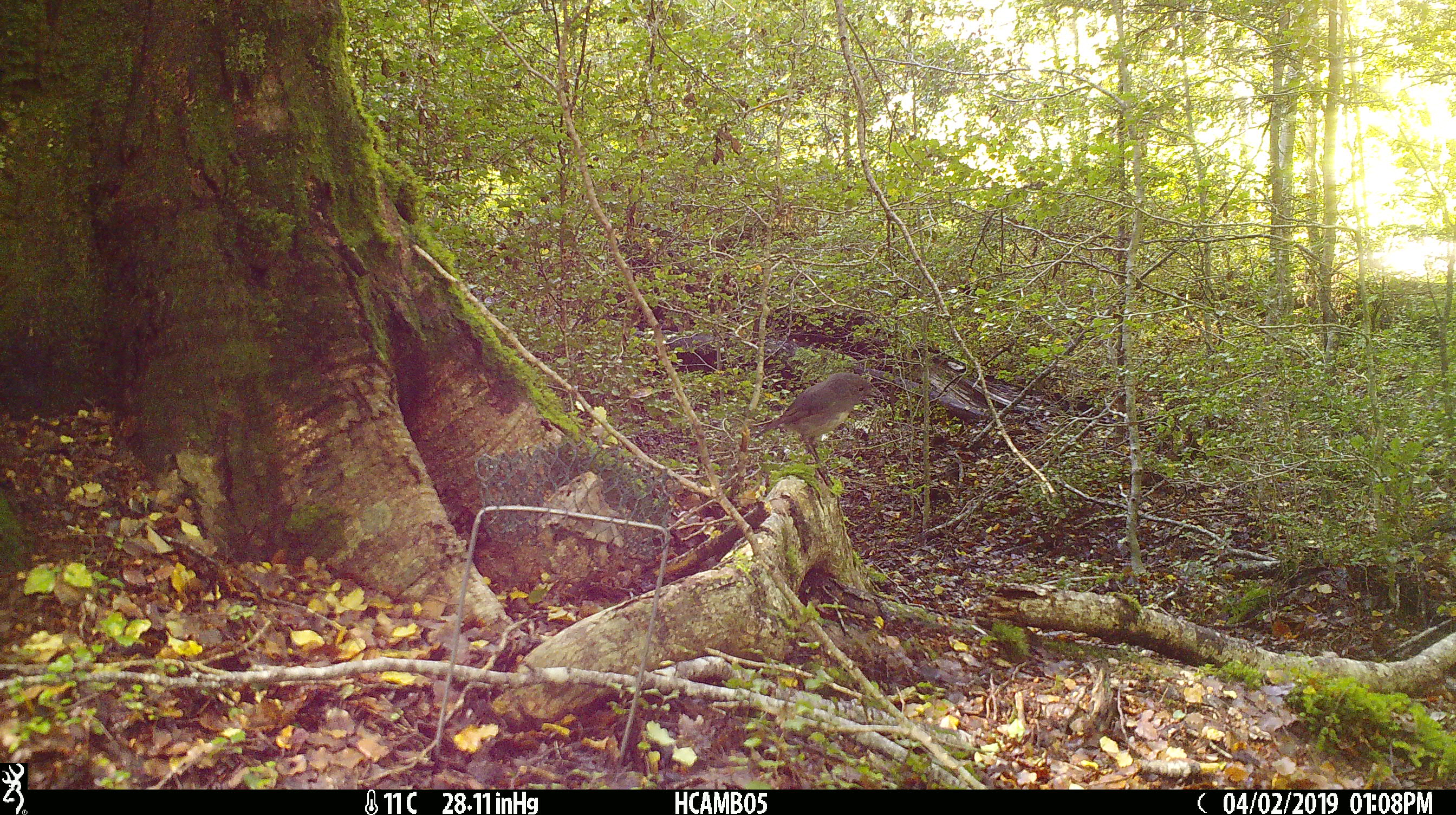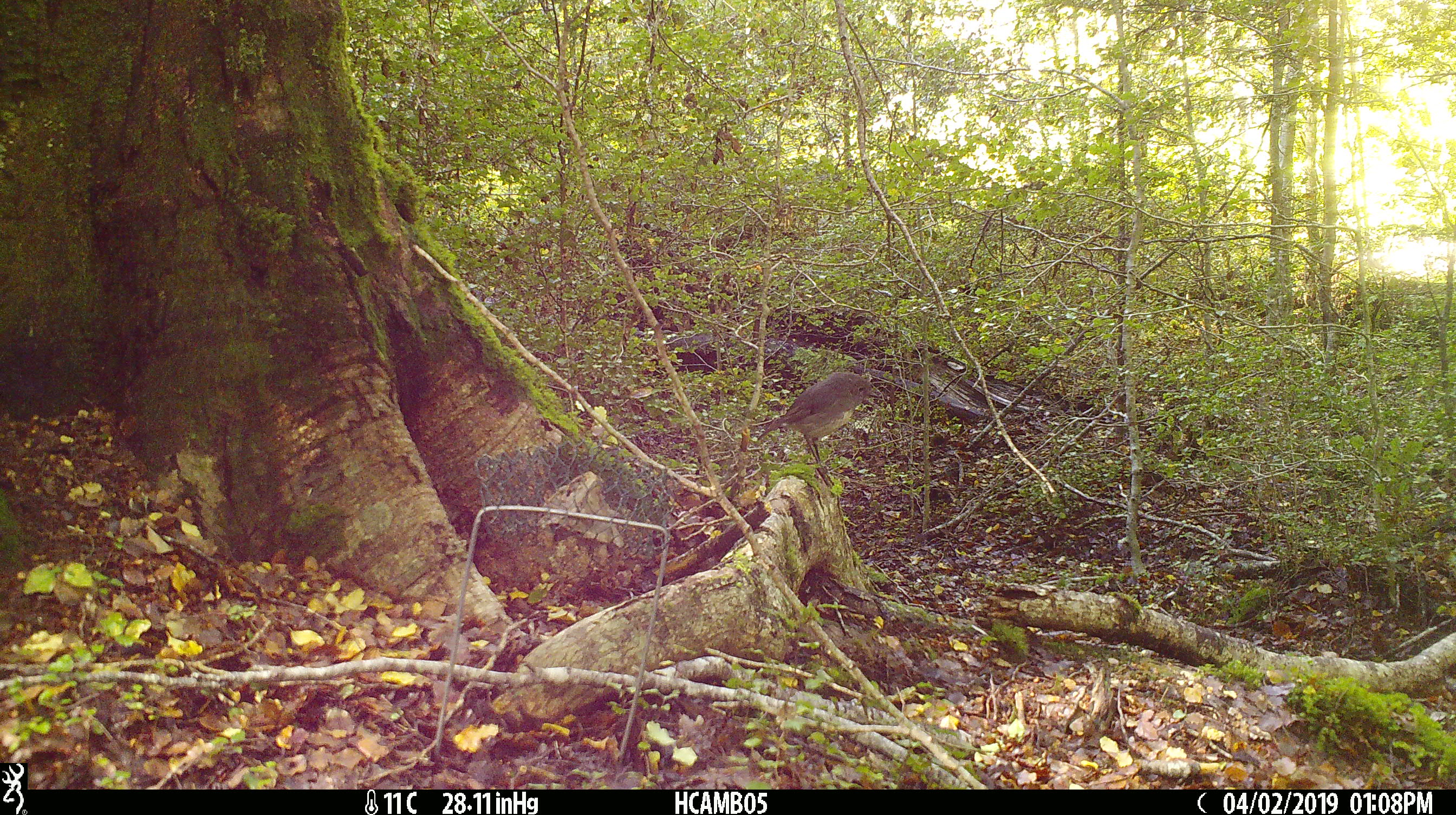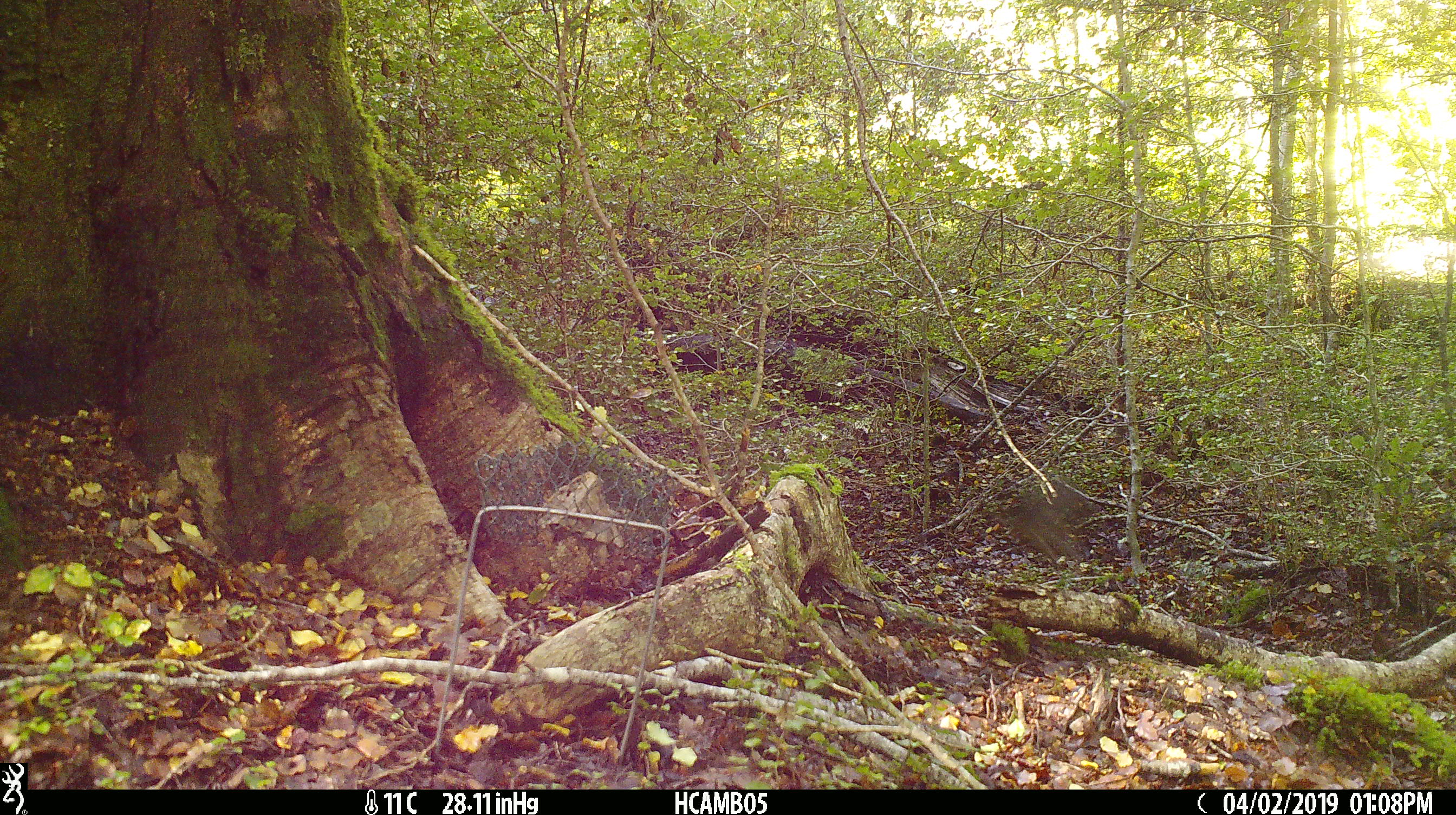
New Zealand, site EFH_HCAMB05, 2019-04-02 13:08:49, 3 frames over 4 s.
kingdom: Animalia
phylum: Chordata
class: Aves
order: Passeriformes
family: Petroicidae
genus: Petroica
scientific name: Petroica australis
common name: new zealand robin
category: robin